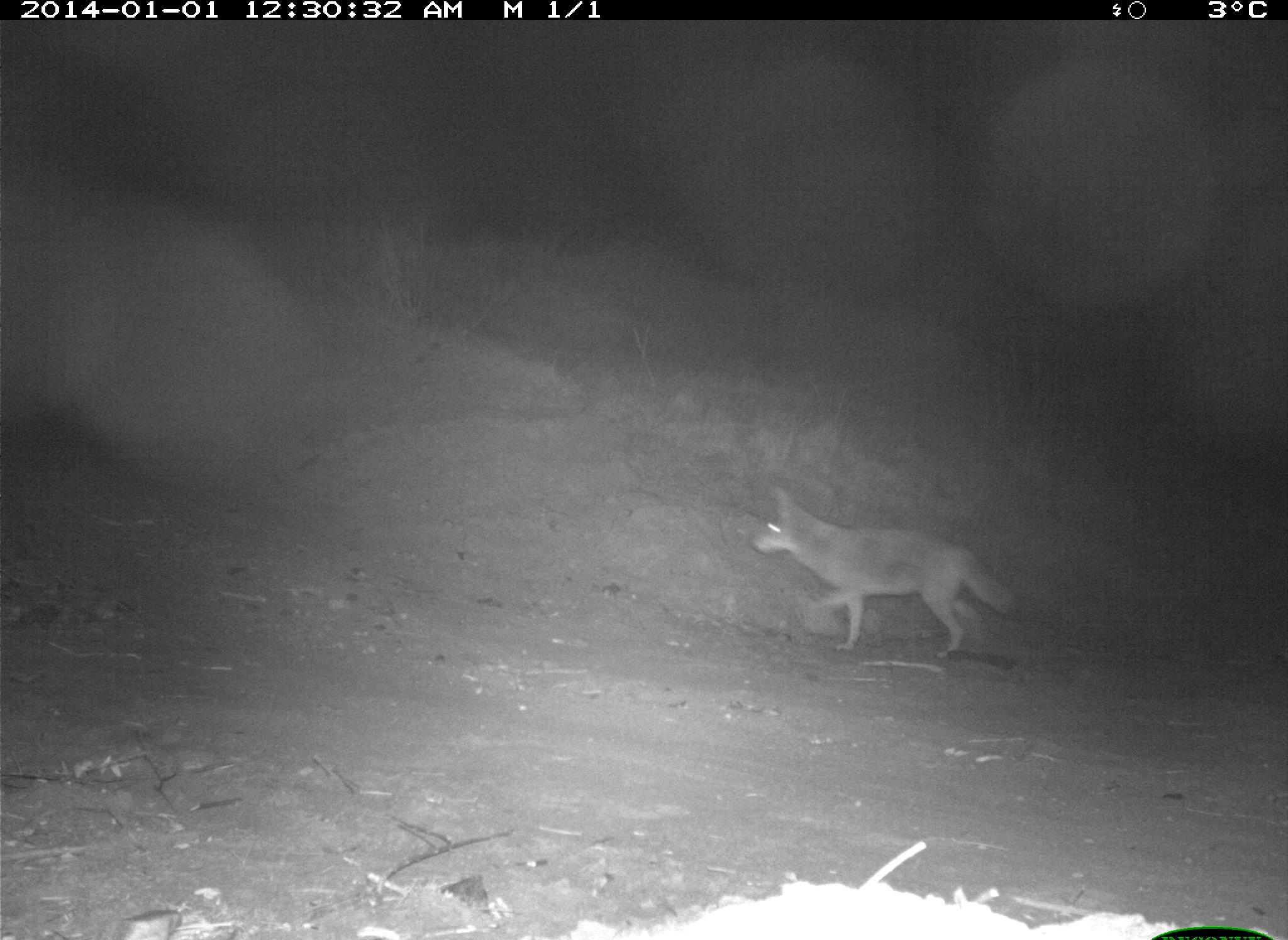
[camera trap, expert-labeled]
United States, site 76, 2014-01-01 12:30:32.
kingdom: Animalia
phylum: Chordata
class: Mammalia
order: Carnivora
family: Canidae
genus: Canis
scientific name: Canis latrans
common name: coyote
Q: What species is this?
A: Coyote (Canis latrans).